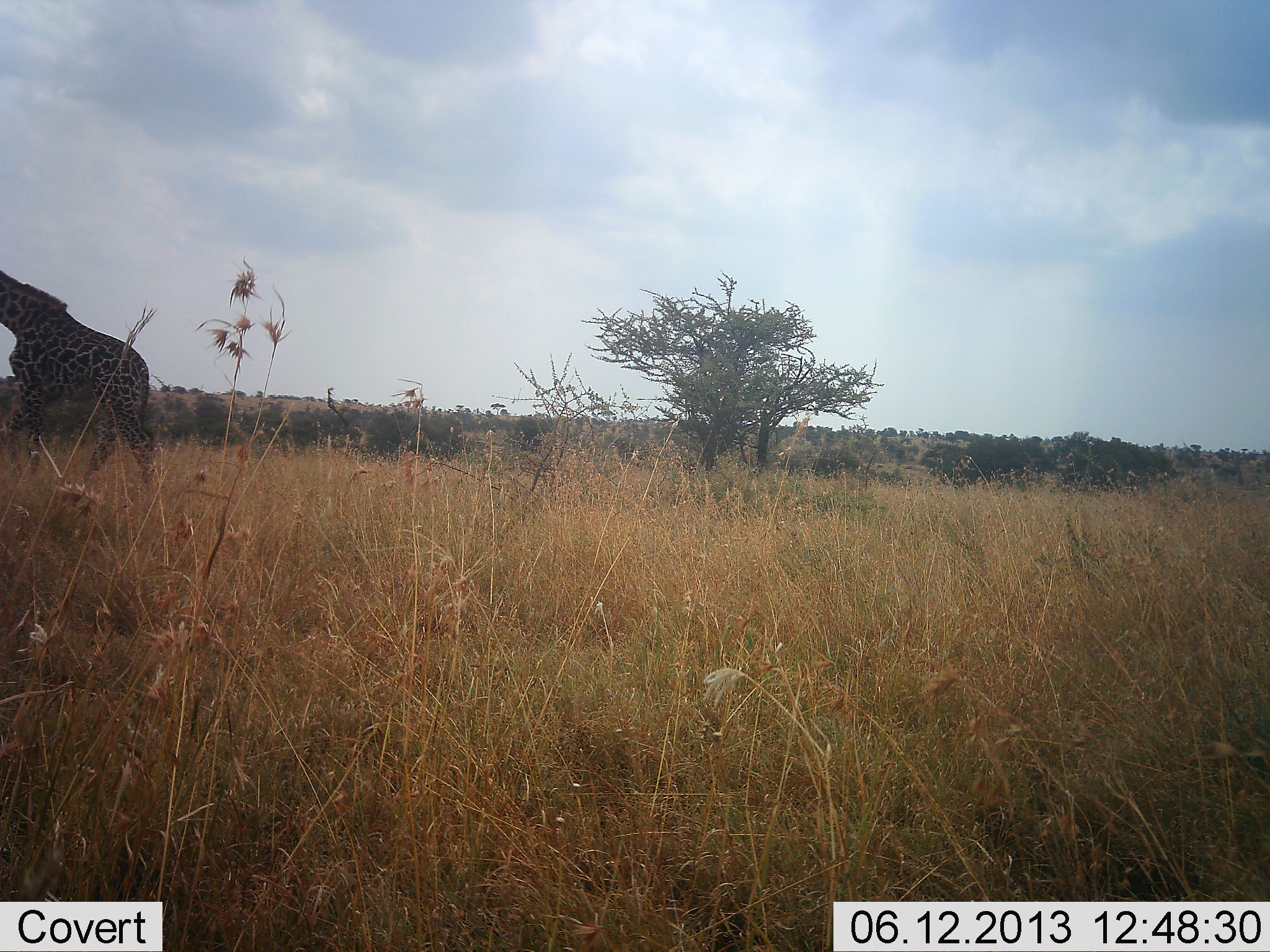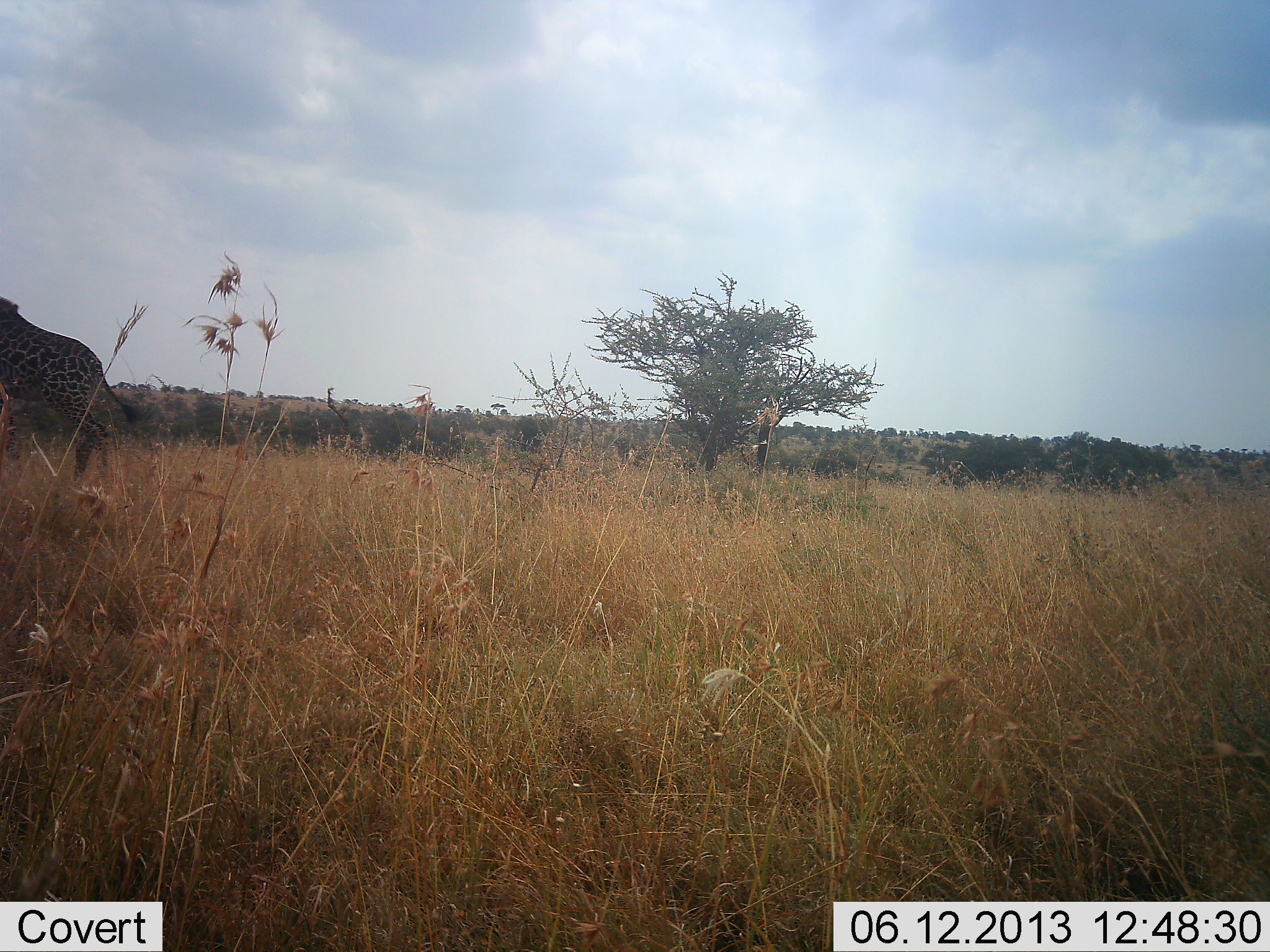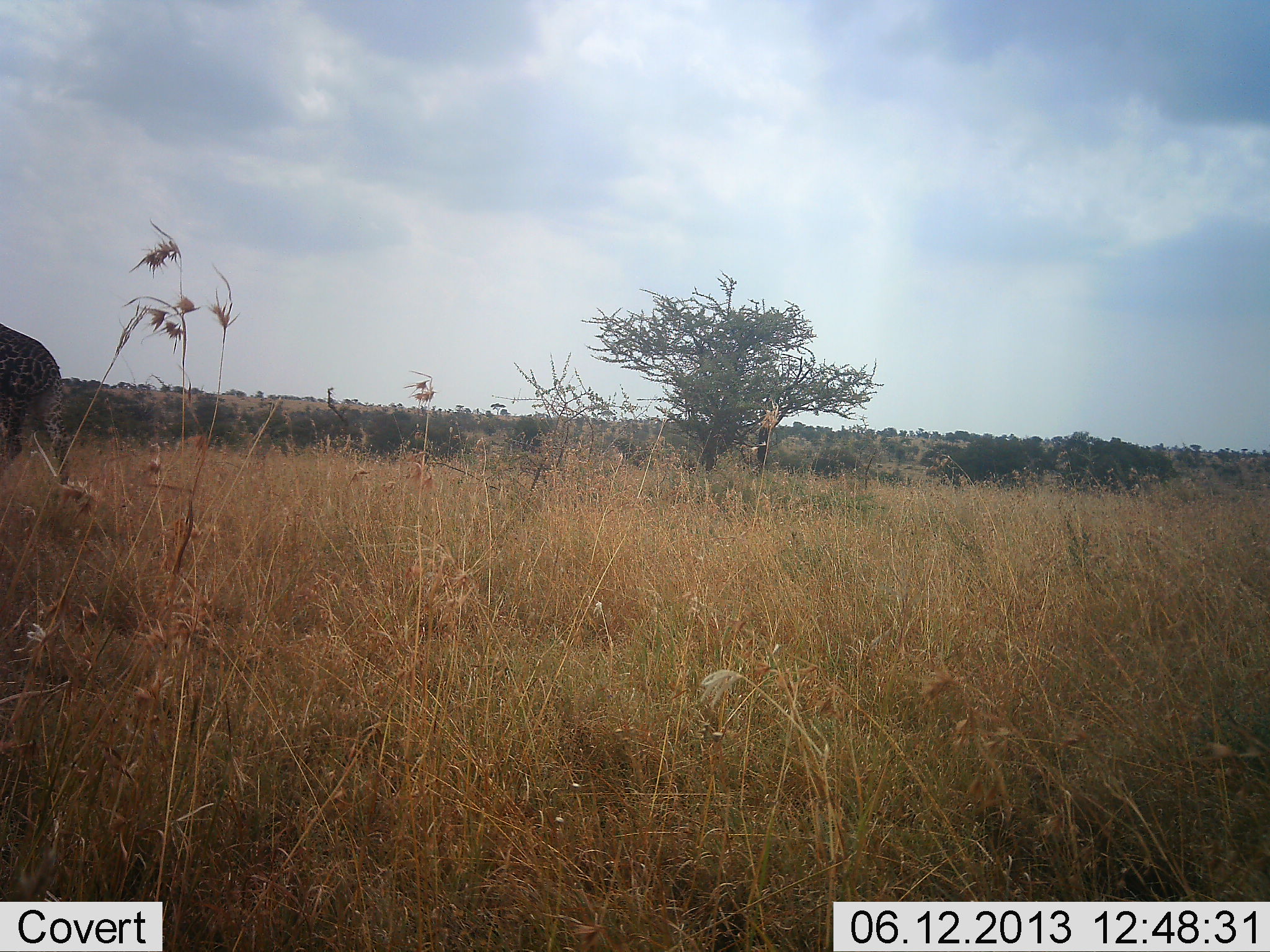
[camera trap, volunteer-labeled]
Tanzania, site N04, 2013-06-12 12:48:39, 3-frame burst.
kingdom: Animalia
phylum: Chordata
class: Mammalia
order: Artiodactyla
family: Giraffidae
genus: Giraffa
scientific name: Giraffa camelopardalis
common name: giraffe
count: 1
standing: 20%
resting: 0%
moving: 100%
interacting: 0%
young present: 0%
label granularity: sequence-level